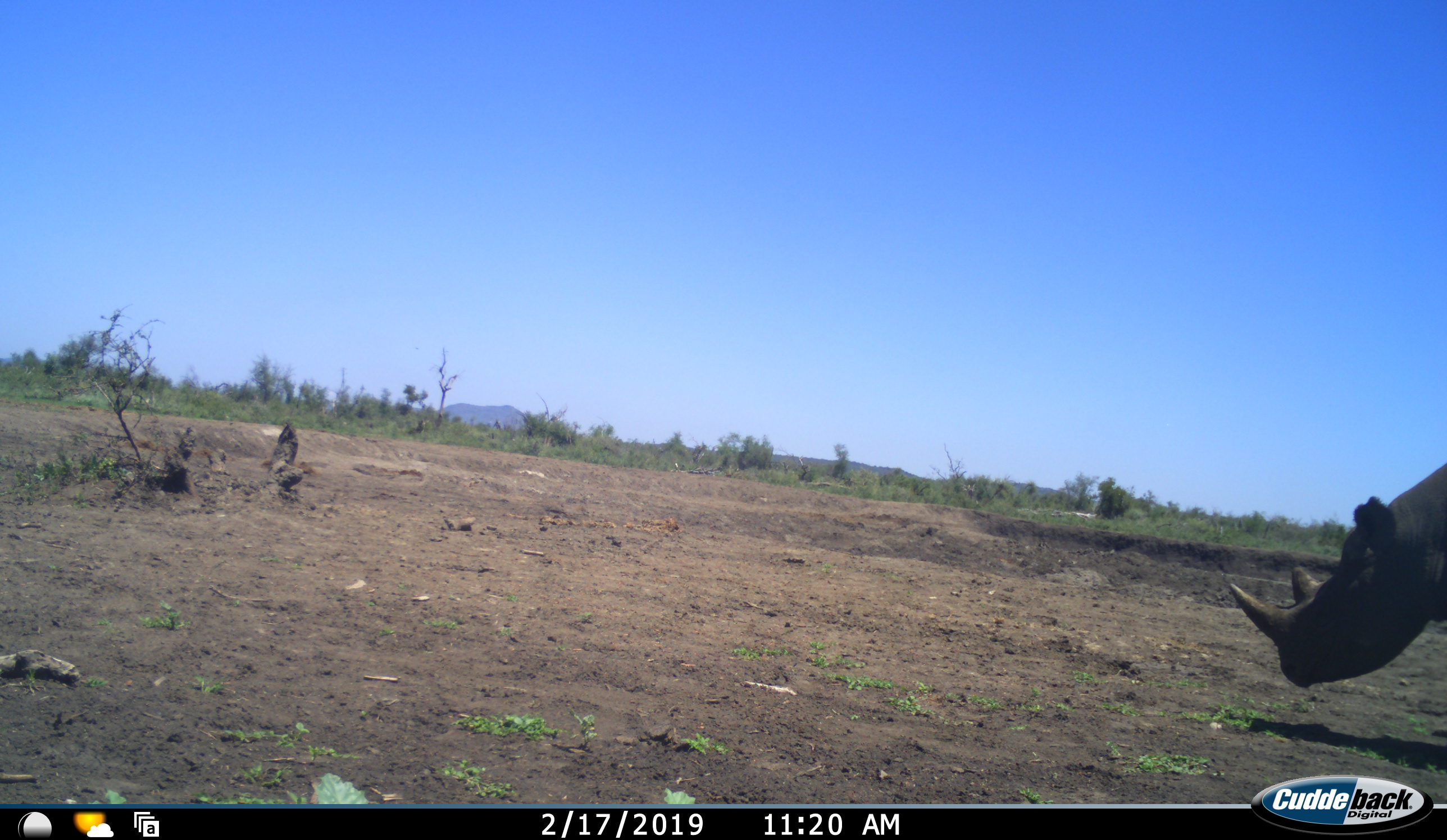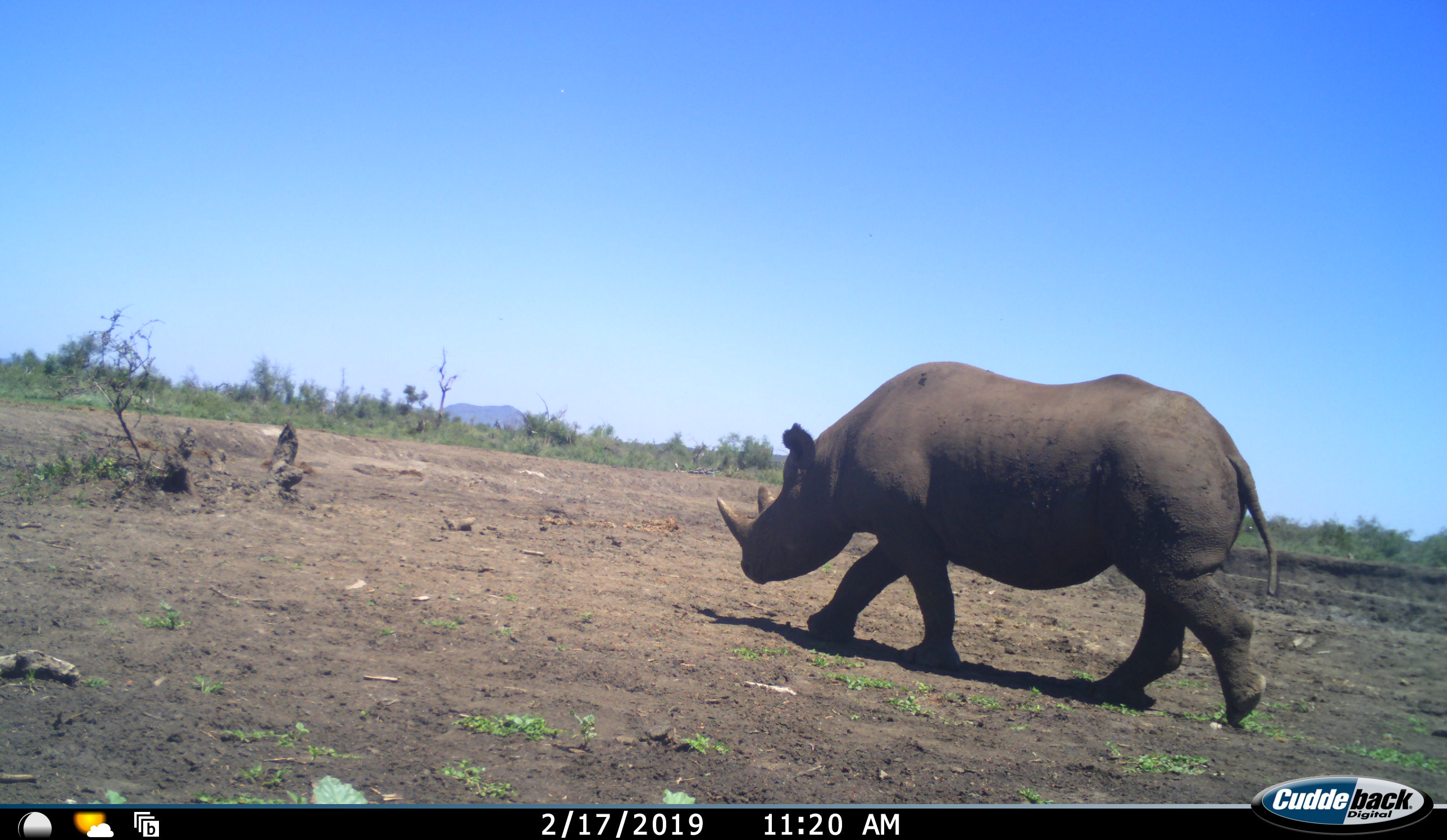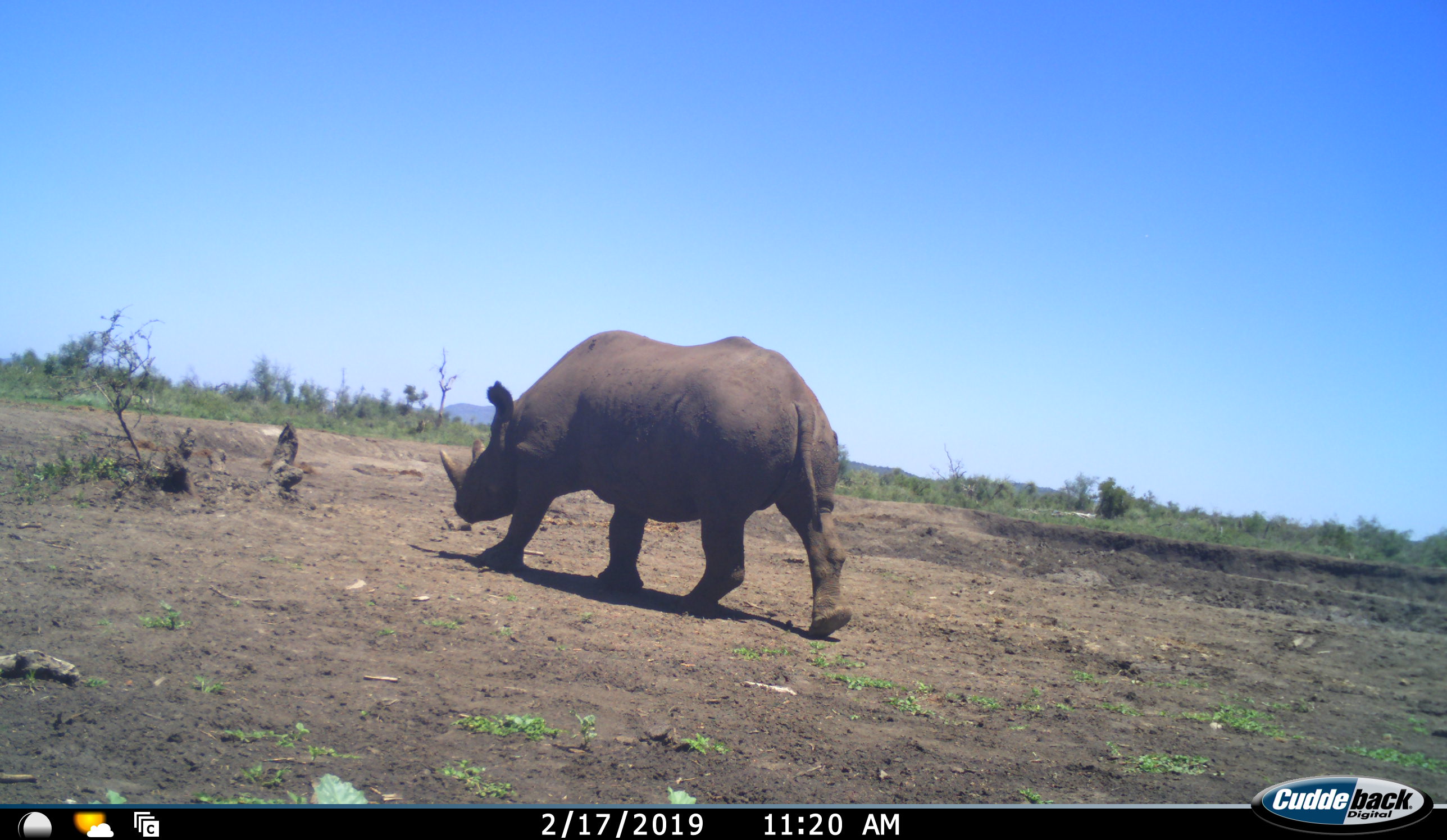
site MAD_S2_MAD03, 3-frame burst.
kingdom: Animalia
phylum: Chordata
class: Mammalia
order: Perissodactyla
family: Rhinocerotidae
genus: Diceros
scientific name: Diceros bicornis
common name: black rhinoceros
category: rhinocerosblack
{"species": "rhinocerosblack (black rhinoceros) (Diceros bicornis)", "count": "1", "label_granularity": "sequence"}